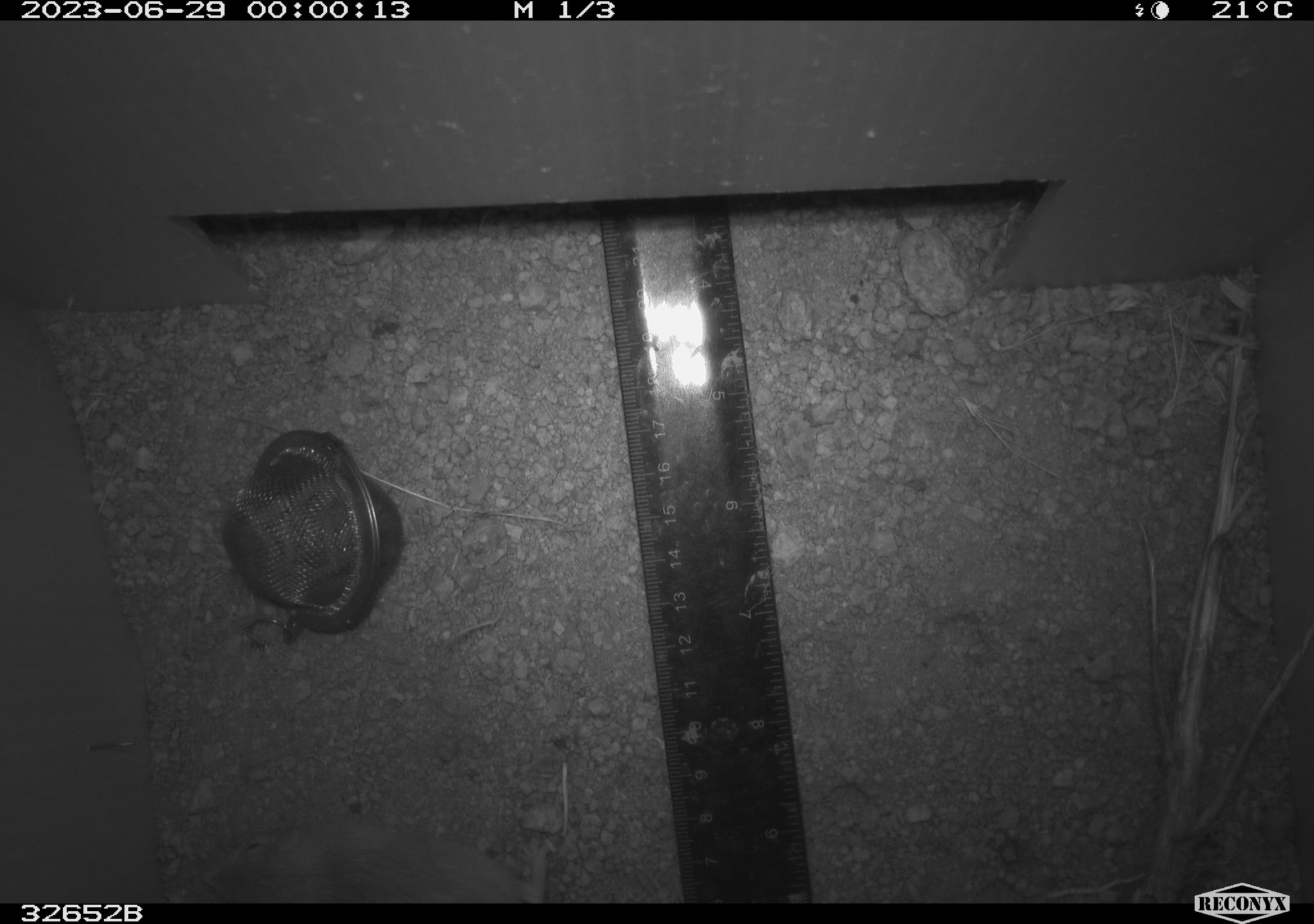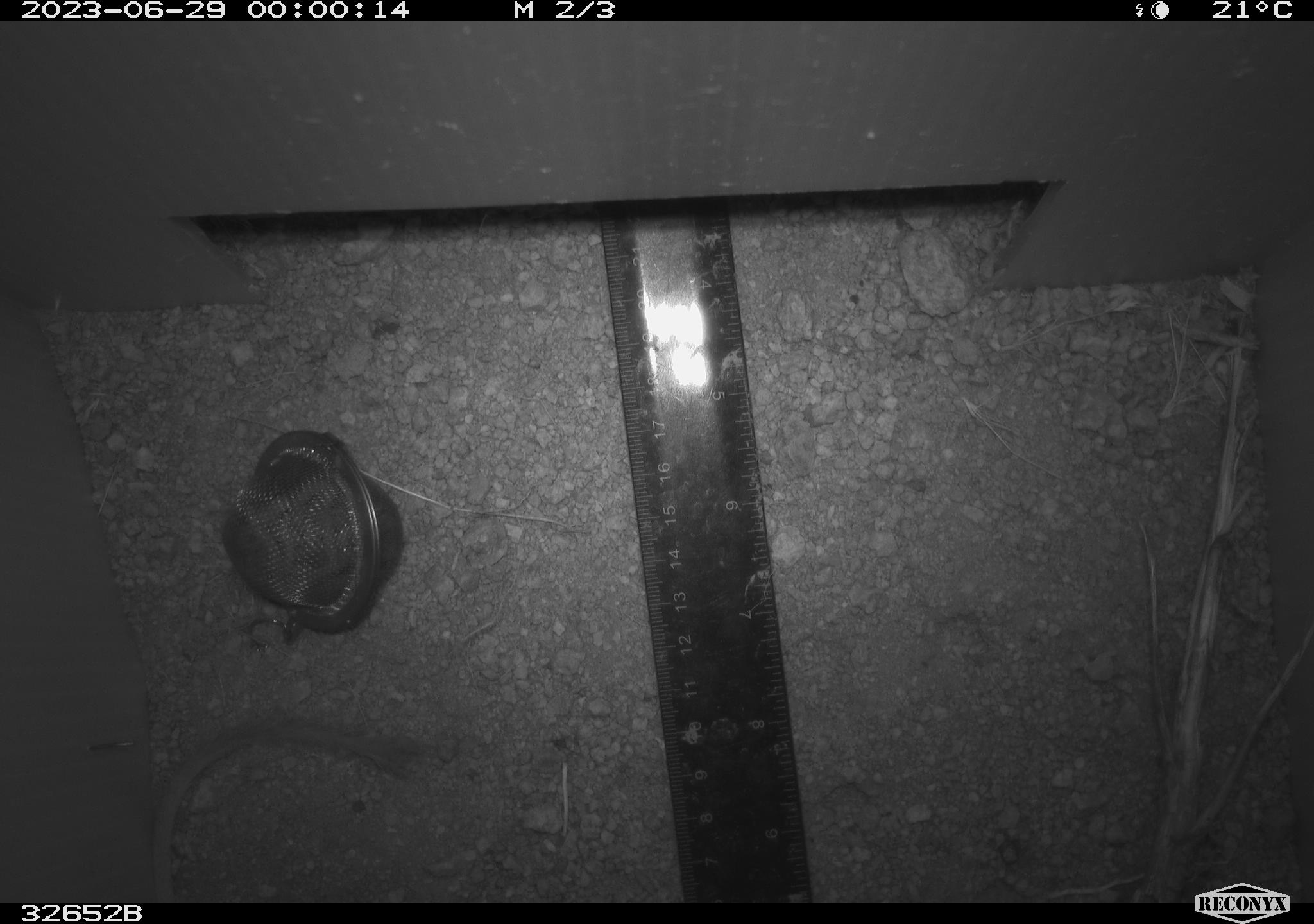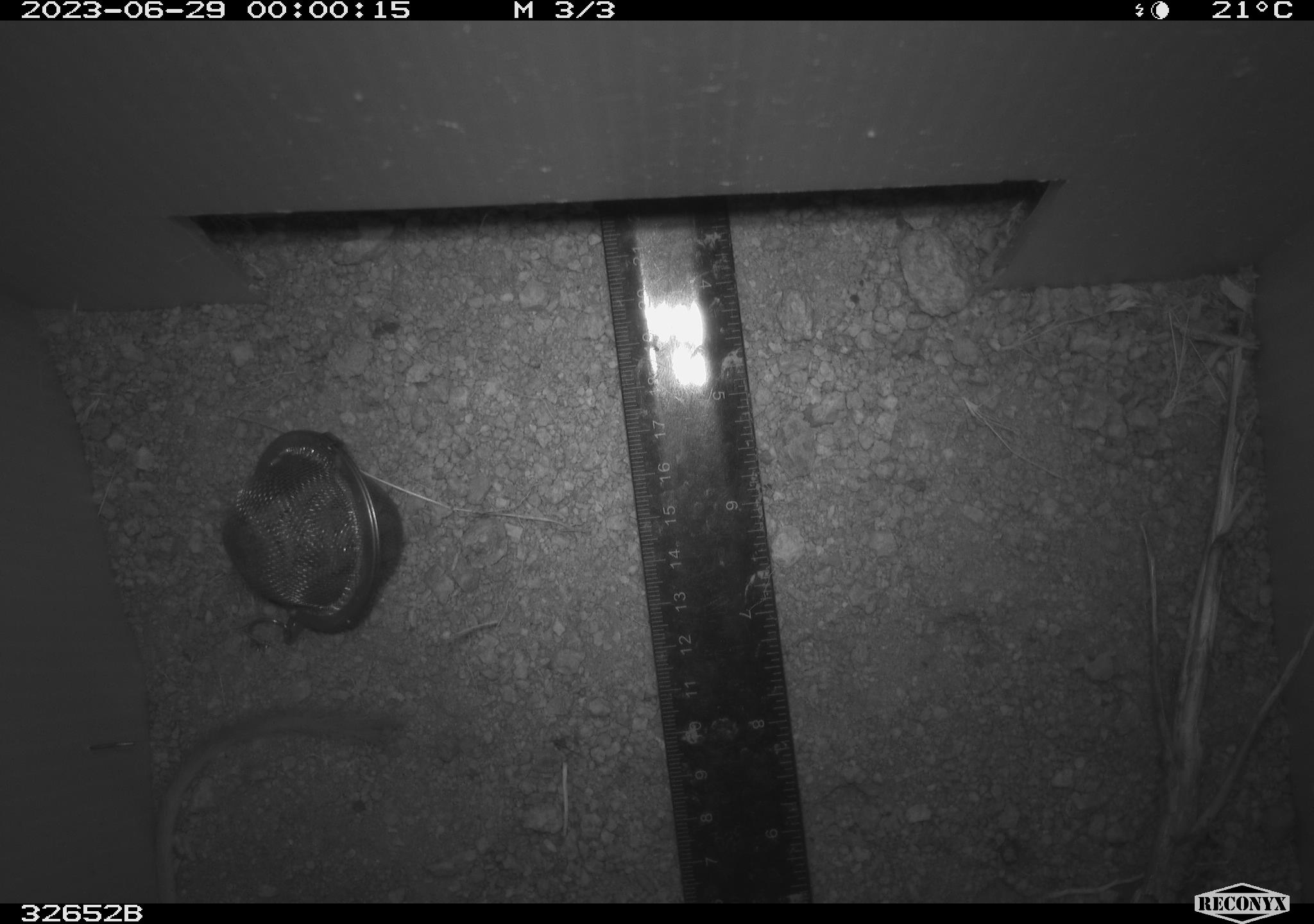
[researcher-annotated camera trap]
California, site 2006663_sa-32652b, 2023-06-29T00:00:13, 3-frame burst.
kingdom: Animalia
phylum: Chordata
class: Mammalia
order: Rodentia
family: Heteromyidae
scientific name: Heteromyidae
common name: kangaroo rats and pocket mice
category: heteromyidae family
Heteromyidae family (kangaroo rats and pocket mice) (Heteromyidae).